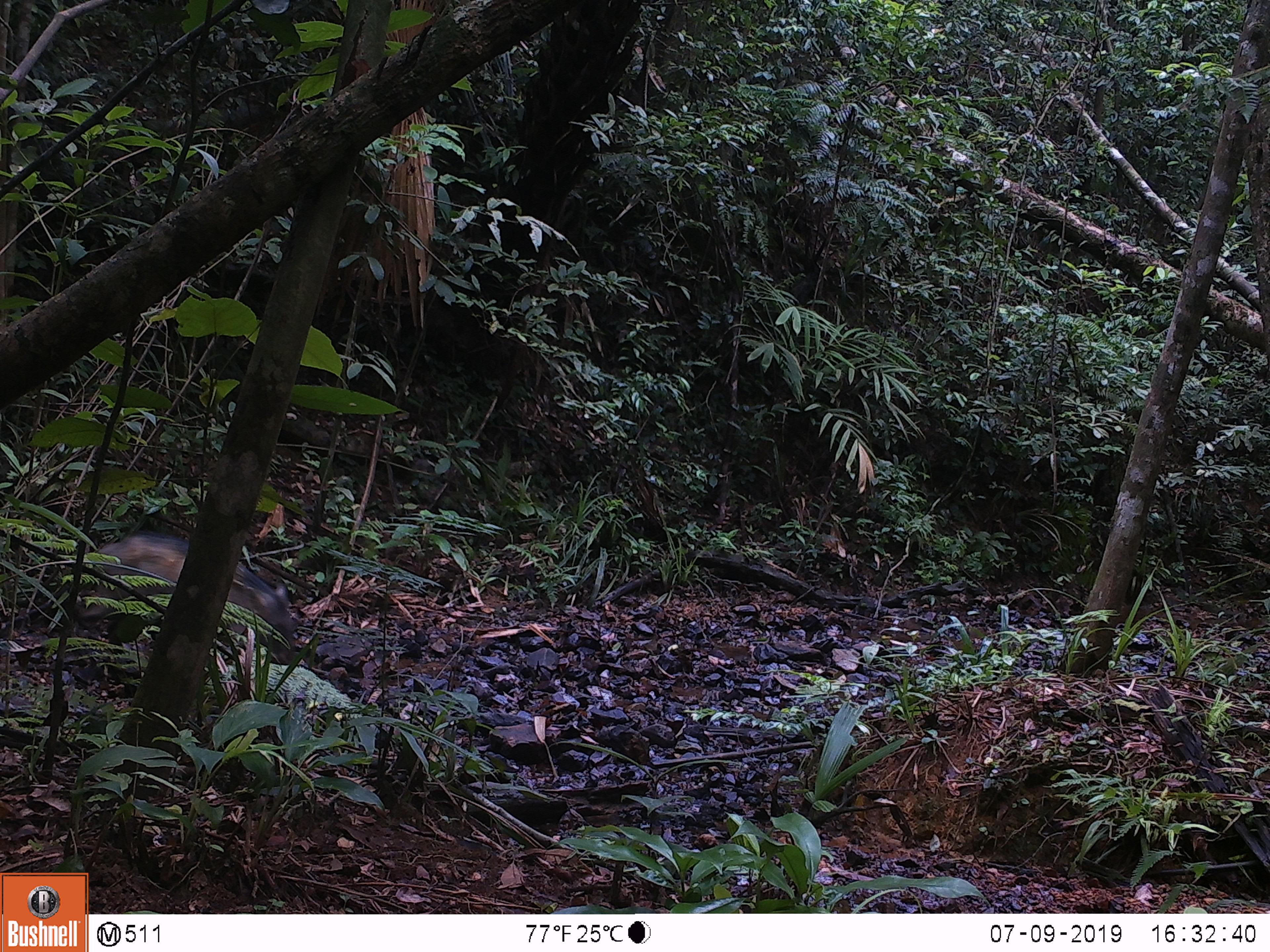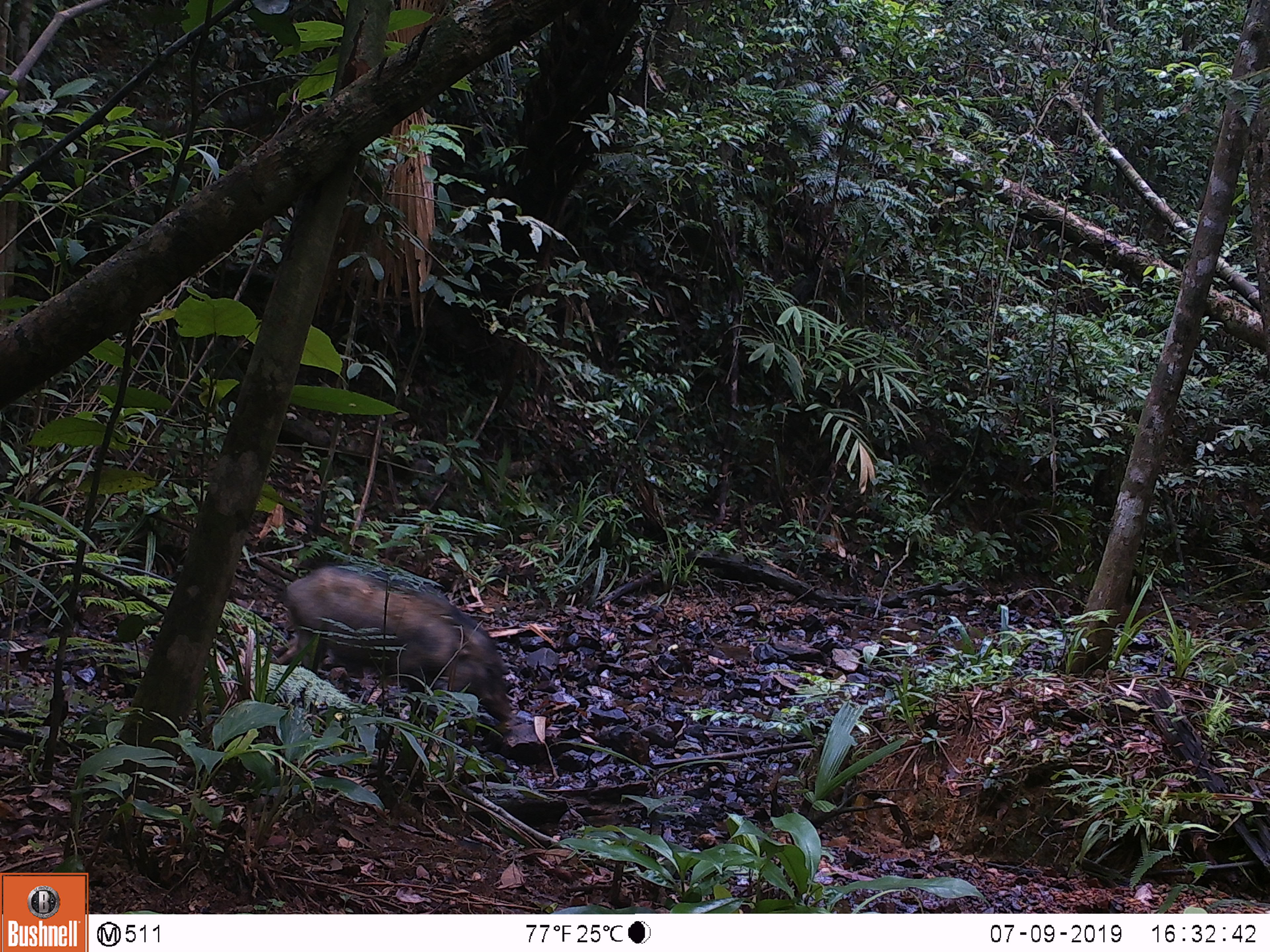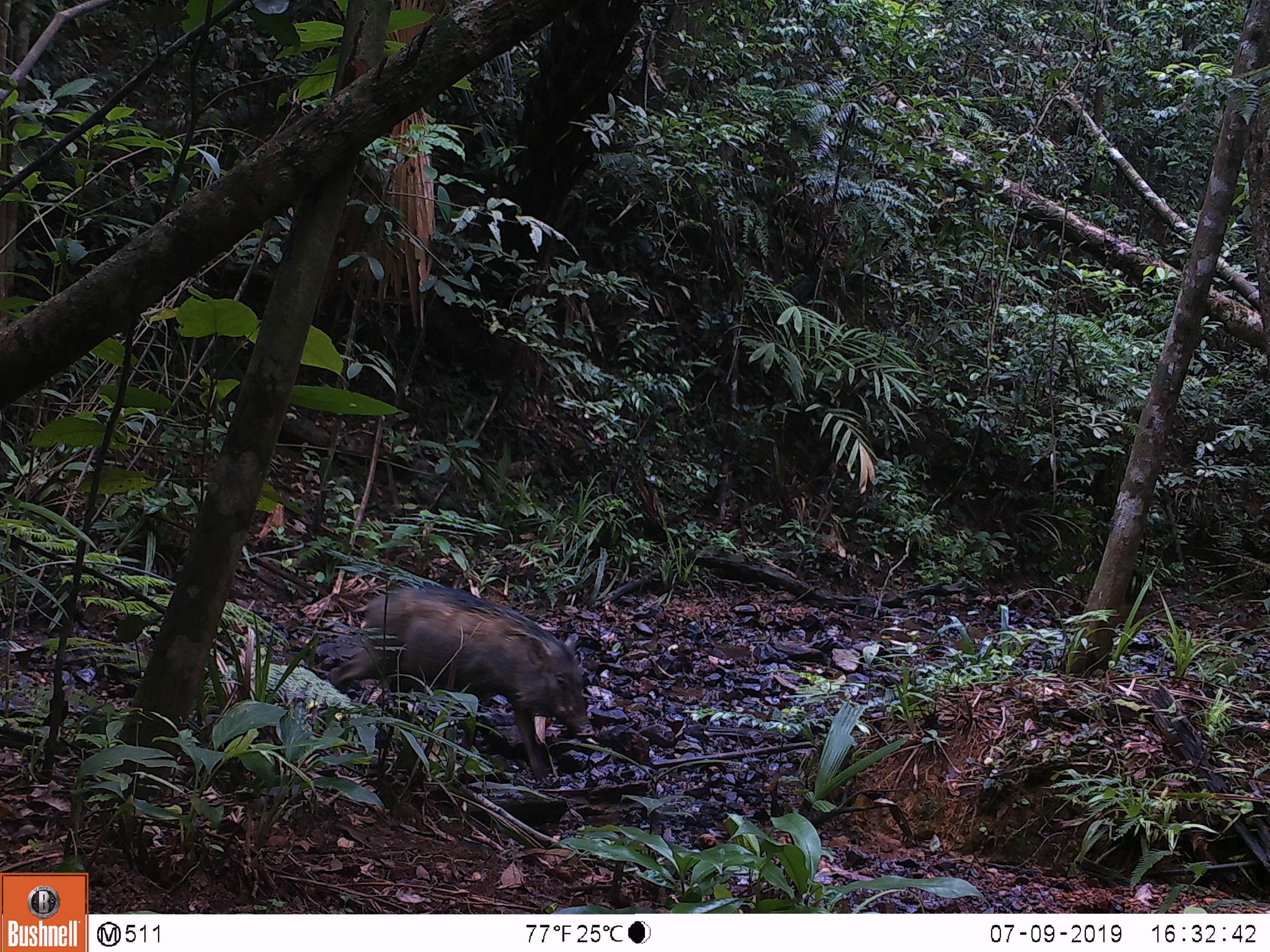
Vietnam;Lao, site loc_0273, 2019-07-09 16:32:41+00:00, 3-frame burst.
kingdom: Animalia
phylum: Chordata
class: Mammalia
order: Artiodactyla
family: Suidae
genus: Sus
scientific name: Sus scrofa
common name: eurasian wild pig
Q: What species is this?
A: Eurasian wild pig (Sus scrofa).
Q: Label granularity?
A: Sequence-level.